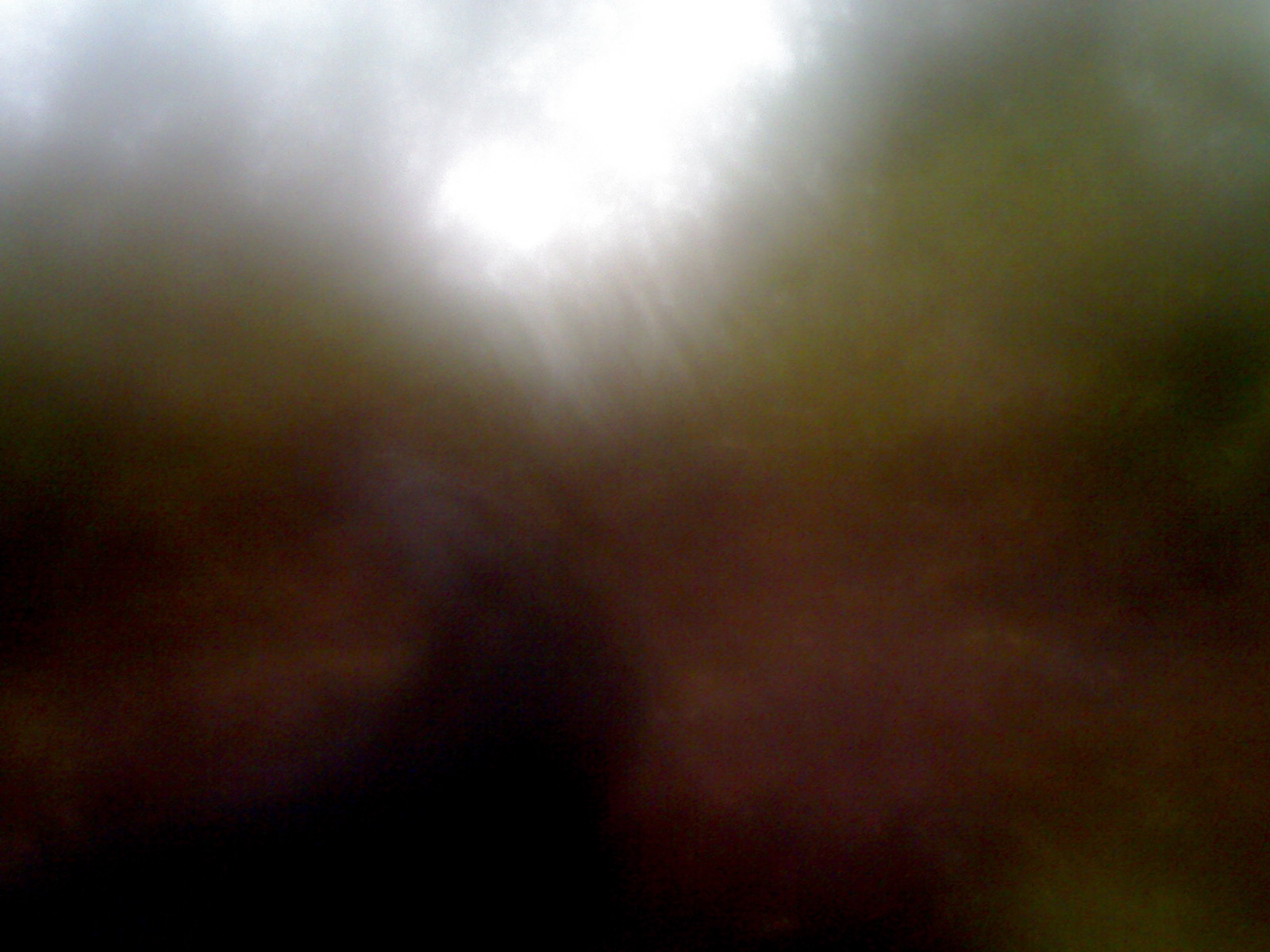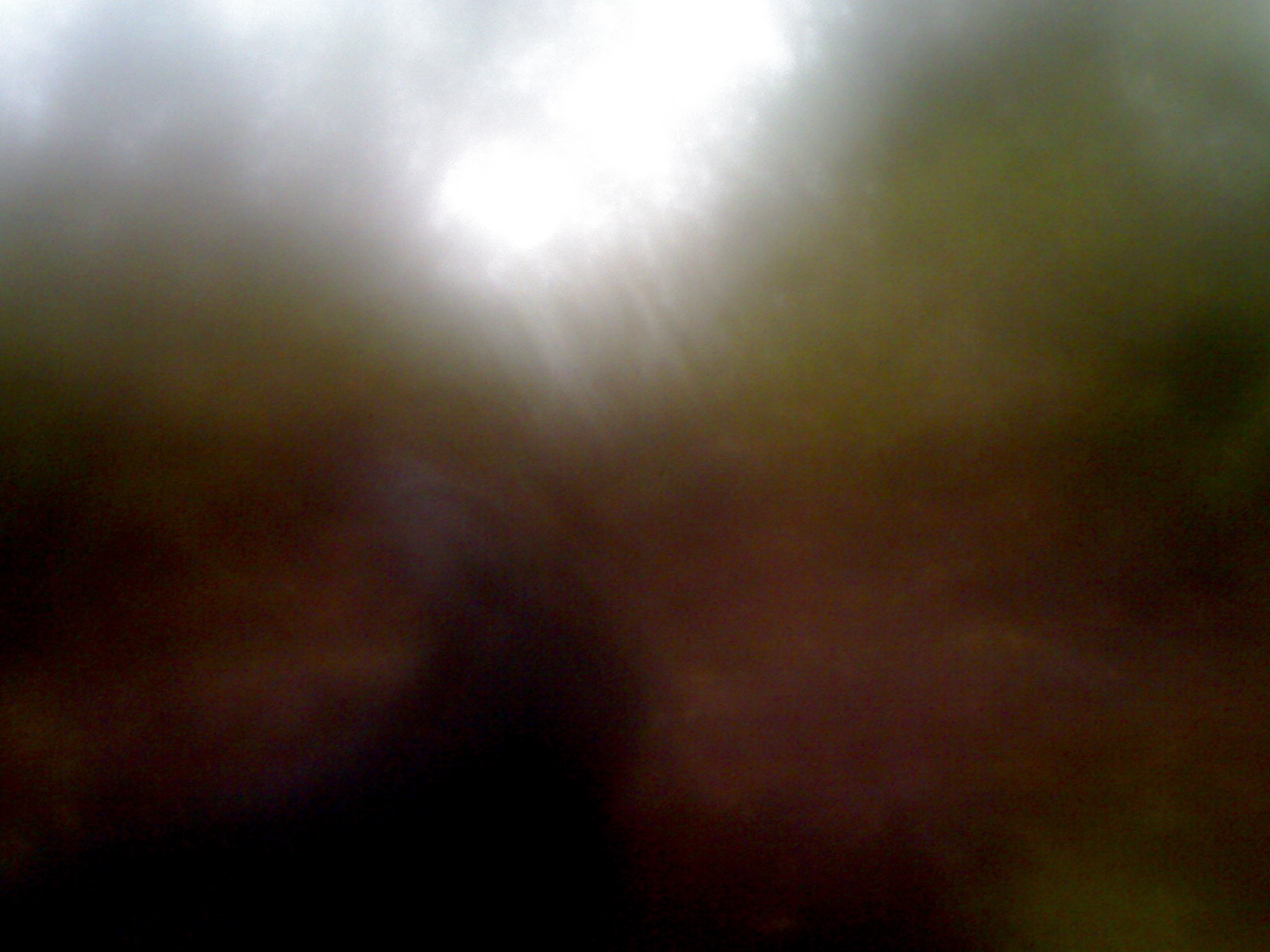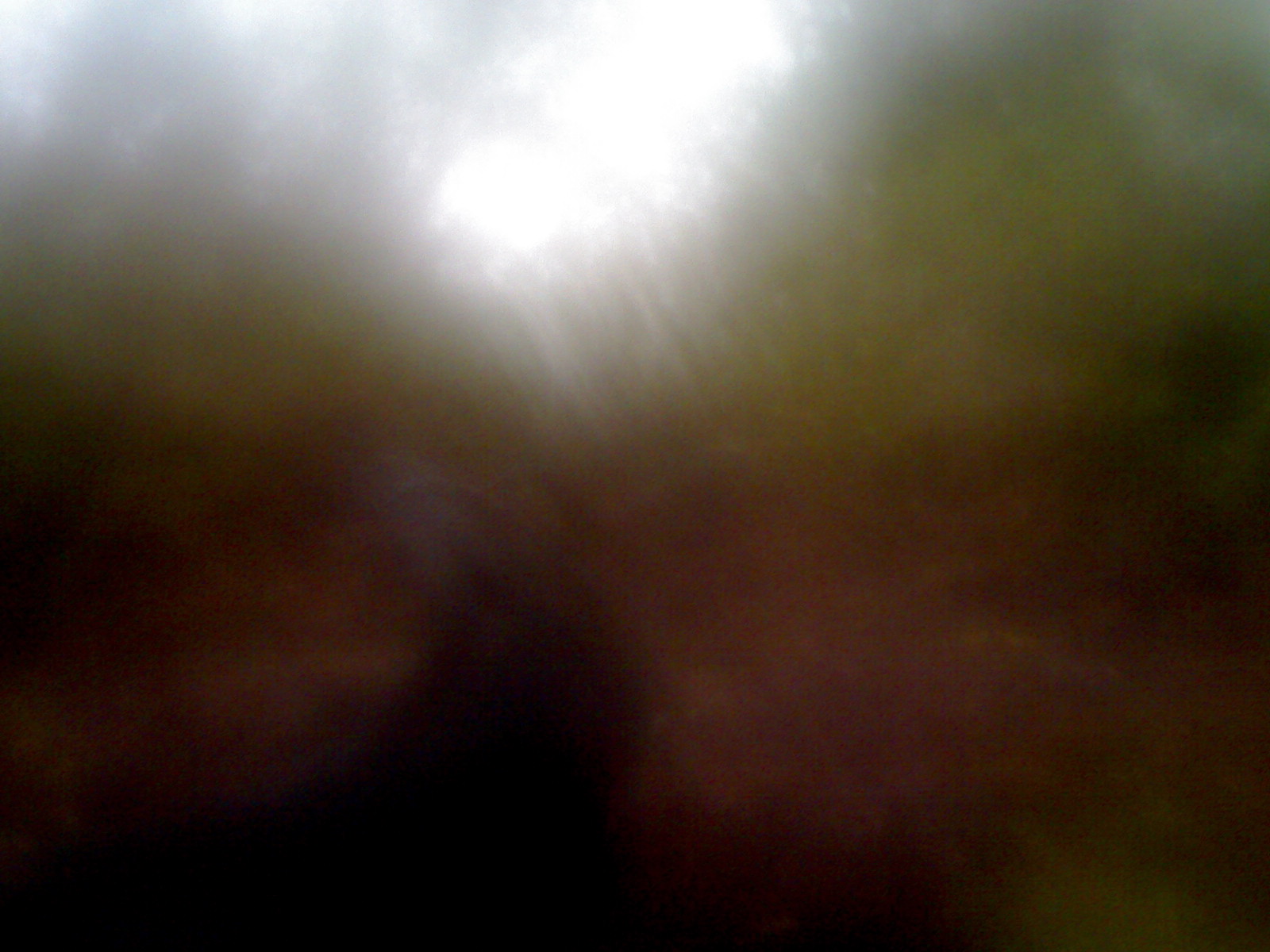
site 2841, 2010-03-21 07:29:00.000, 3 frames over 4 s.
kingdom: Animalia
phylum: Chordata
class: Mammalia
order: Artiodactyla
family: Bovidae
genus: Capricornis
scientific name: Capricornis sumatraensis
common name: southern serow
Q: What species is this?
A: Capricornis sumatraensis (southern serow).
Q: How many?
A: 1.